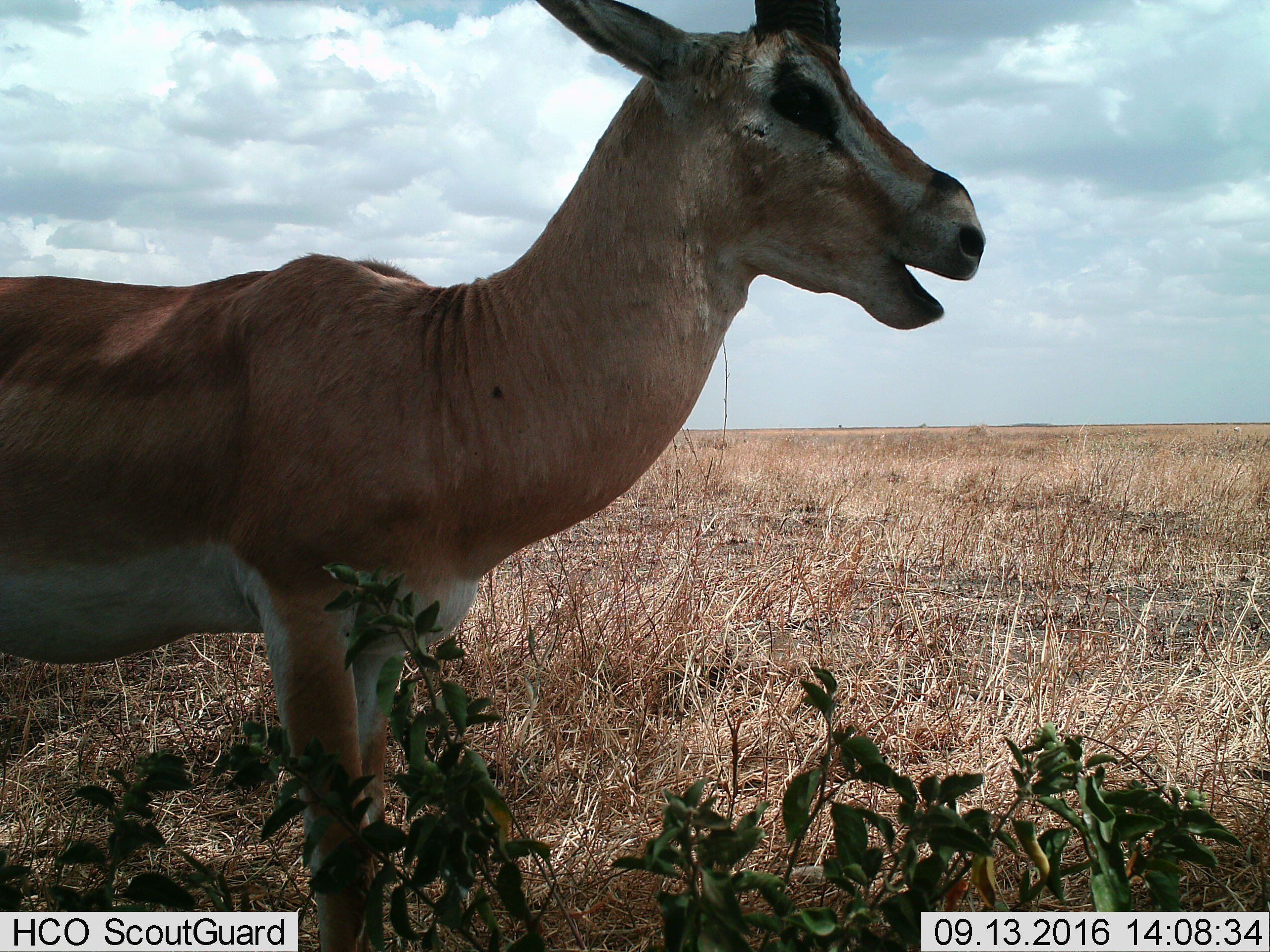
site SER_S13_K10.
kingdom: Animalia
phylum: Chordata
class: Mammalia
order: Artiodactyla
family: Bovidae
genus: Nanger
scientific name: Nanger granti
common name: grant's gazelle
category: gazellegrants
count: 1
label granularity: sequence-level